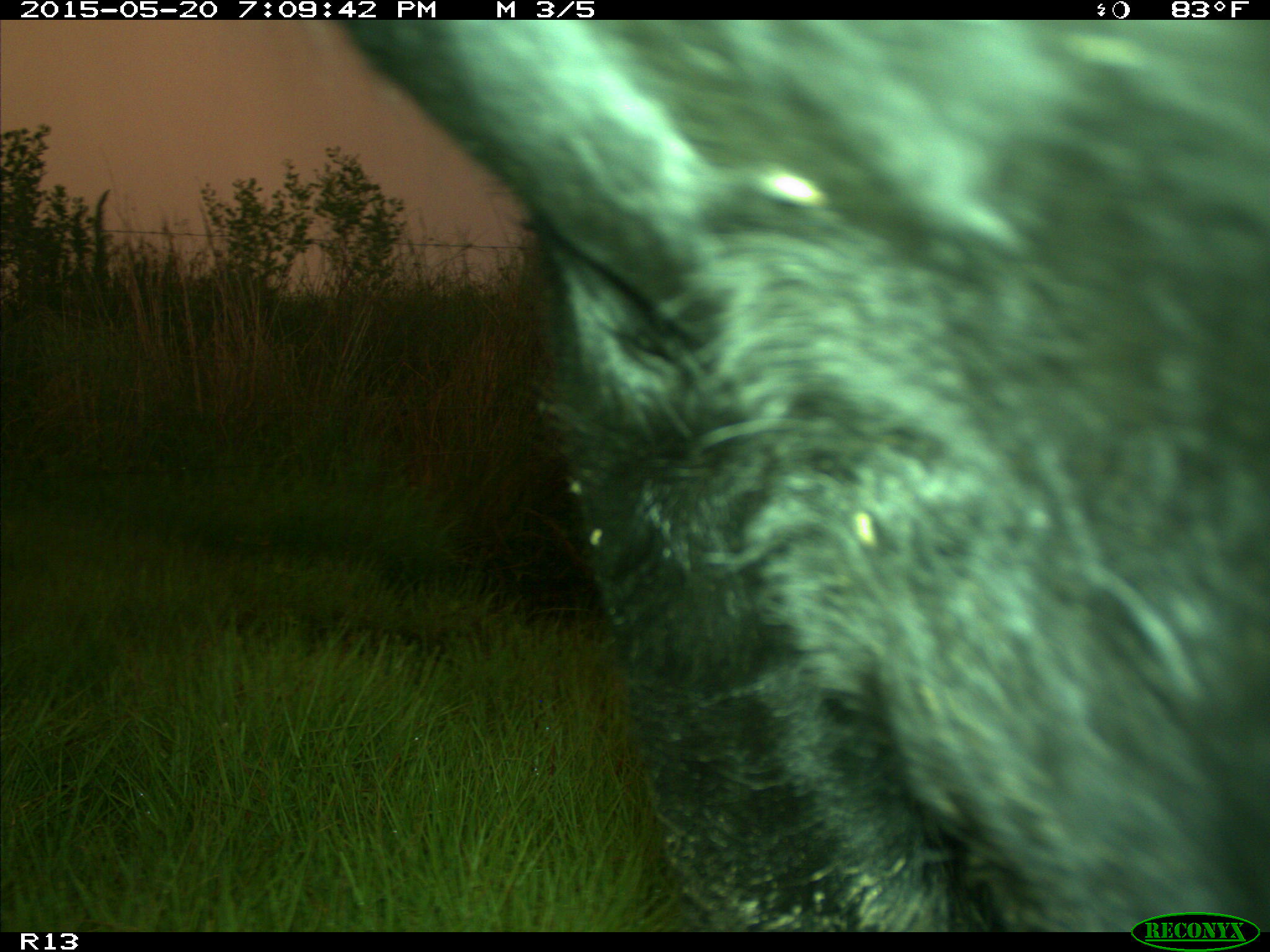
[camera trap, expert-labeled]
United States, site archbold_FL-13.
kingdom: Animalia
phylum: Chordata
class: Mammalia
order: Artiodactyla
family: Bovidae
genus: Bos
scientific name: Bos taurus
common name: domestic cow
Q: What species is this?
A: Bos taurus (domestic cow).